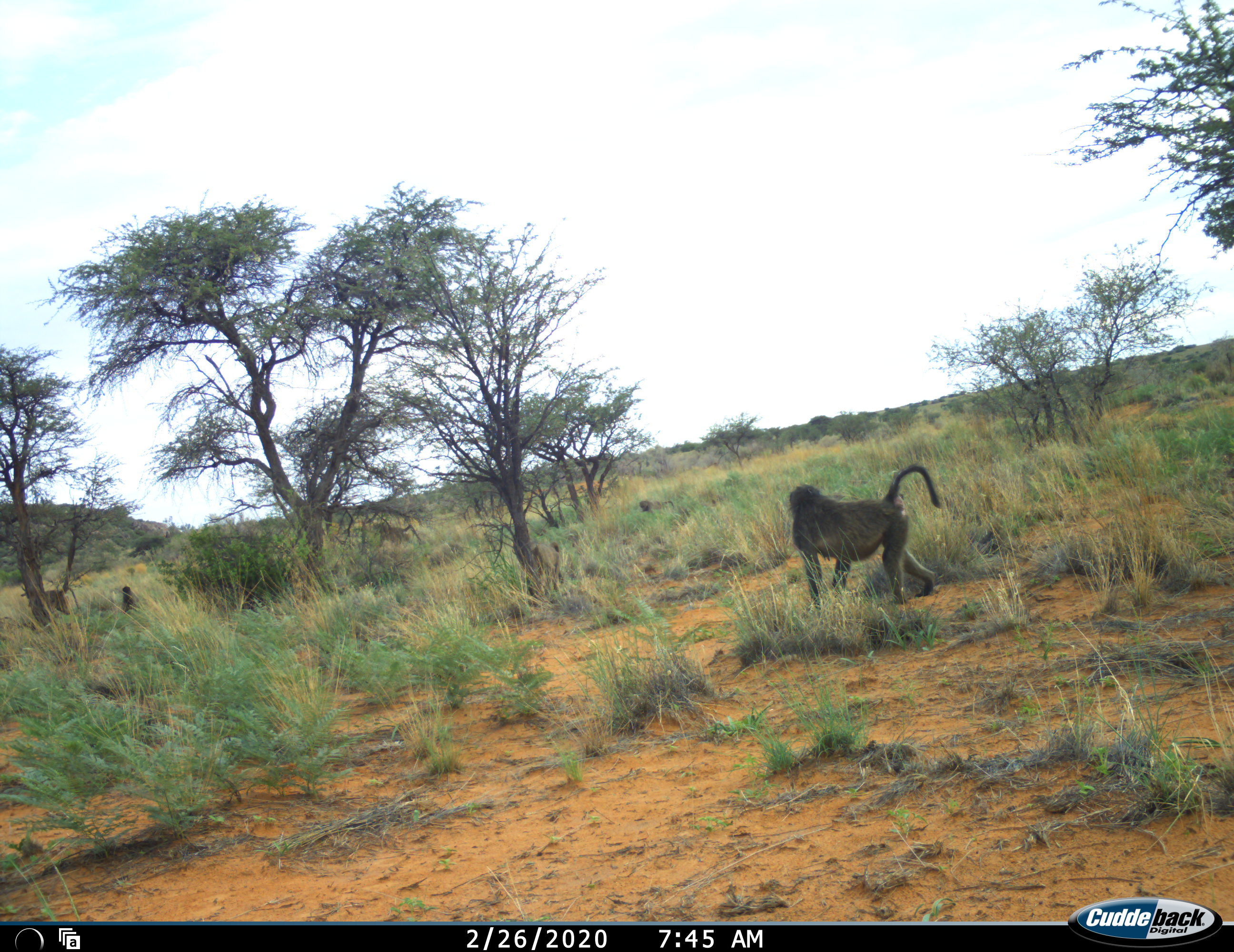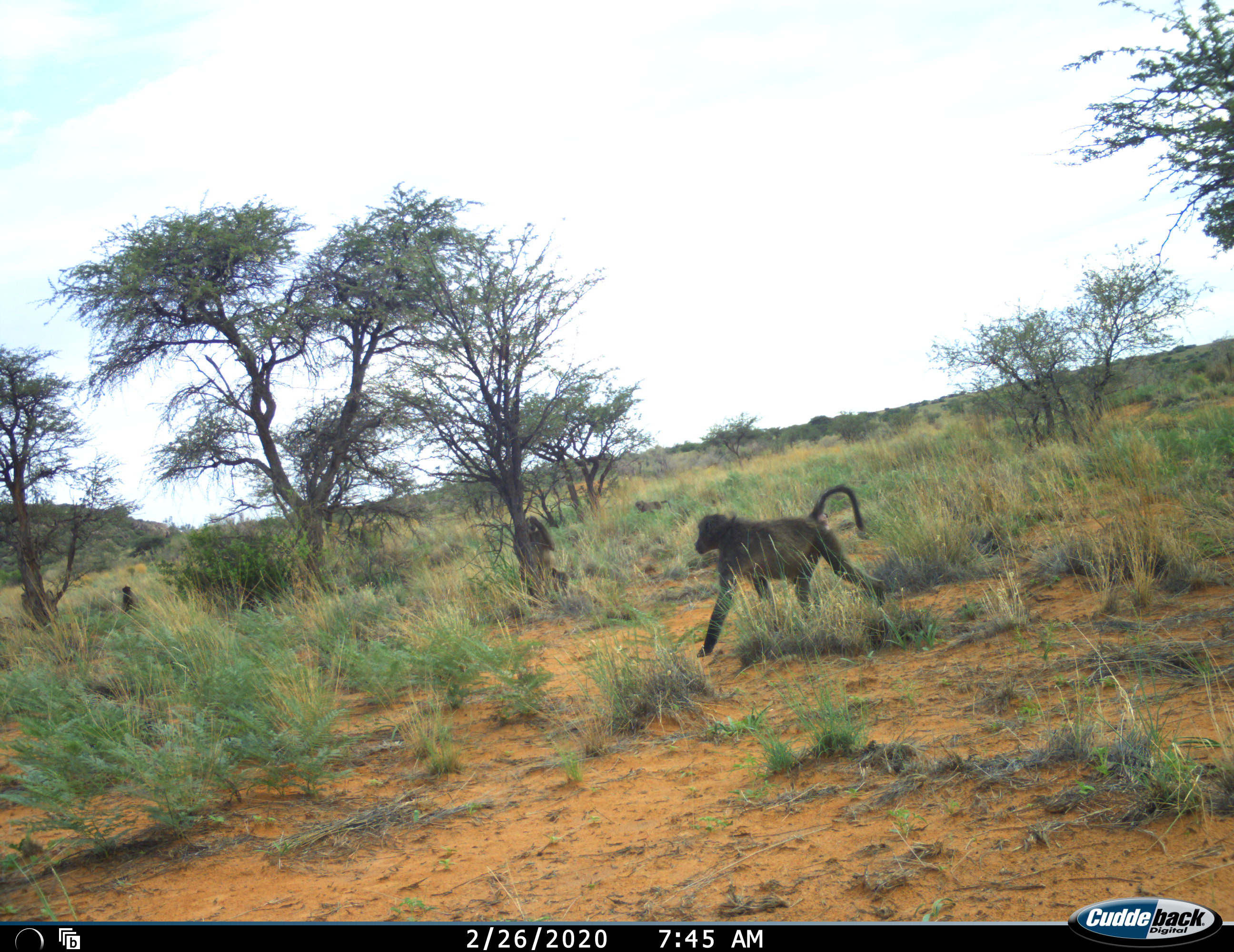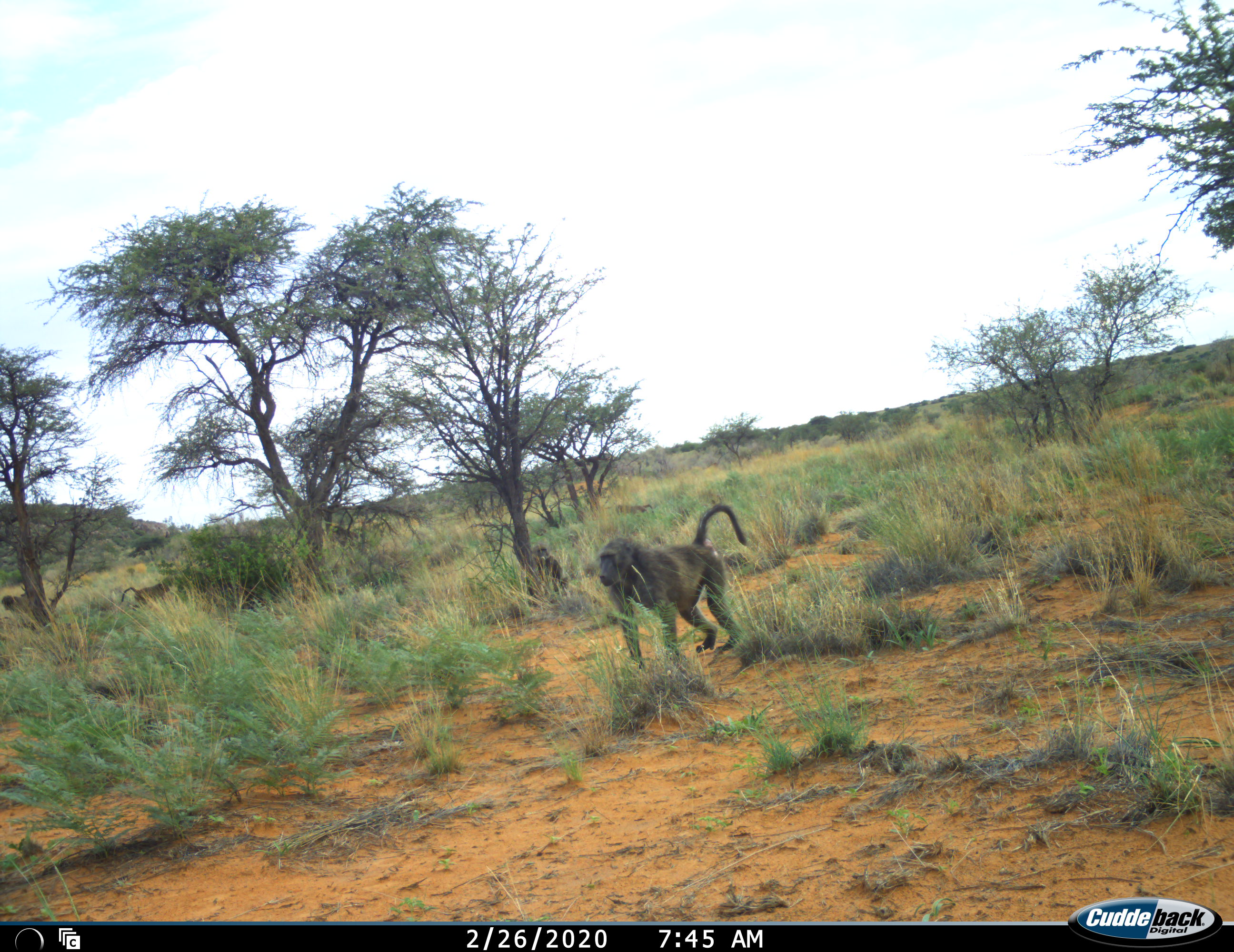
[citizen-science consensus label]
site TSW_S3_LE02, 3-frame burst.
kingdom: Animalia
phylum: Chordata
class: Mammalia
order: Primates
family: Cercopithecidae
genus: Papio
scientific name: Papio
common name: baboon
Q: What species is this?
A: Baboon (Papio).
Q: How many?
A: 6.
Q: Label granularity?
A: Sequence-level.